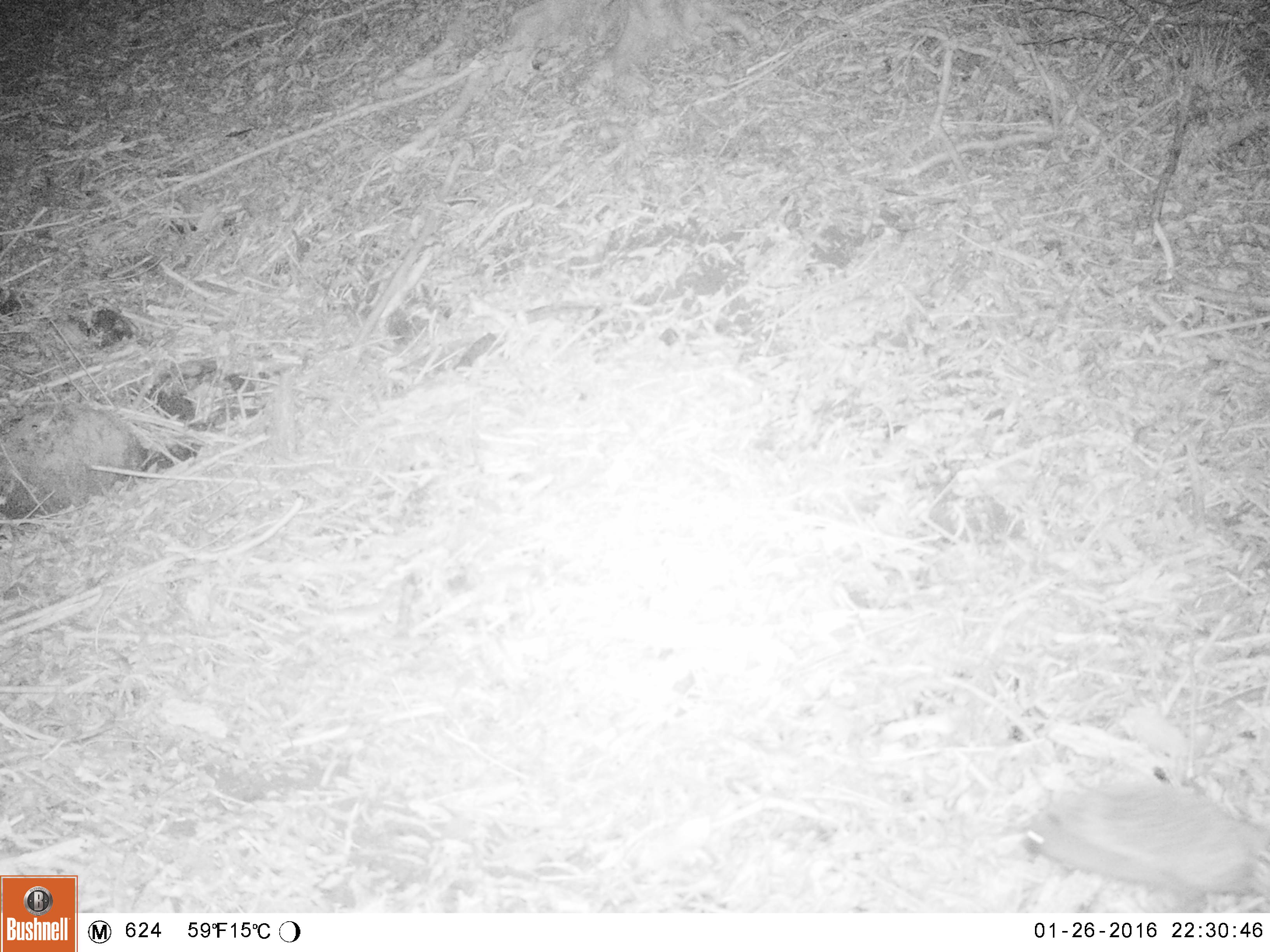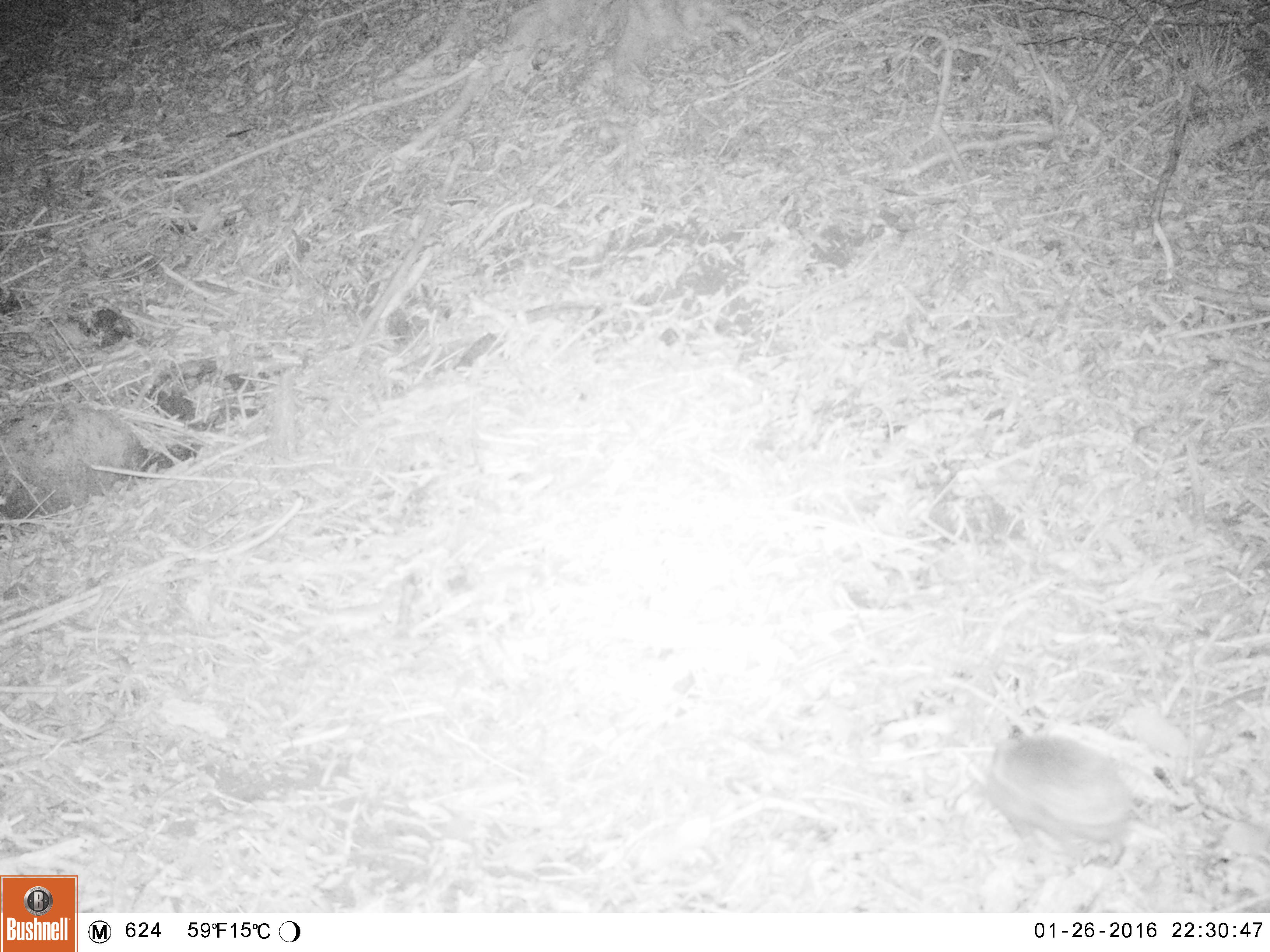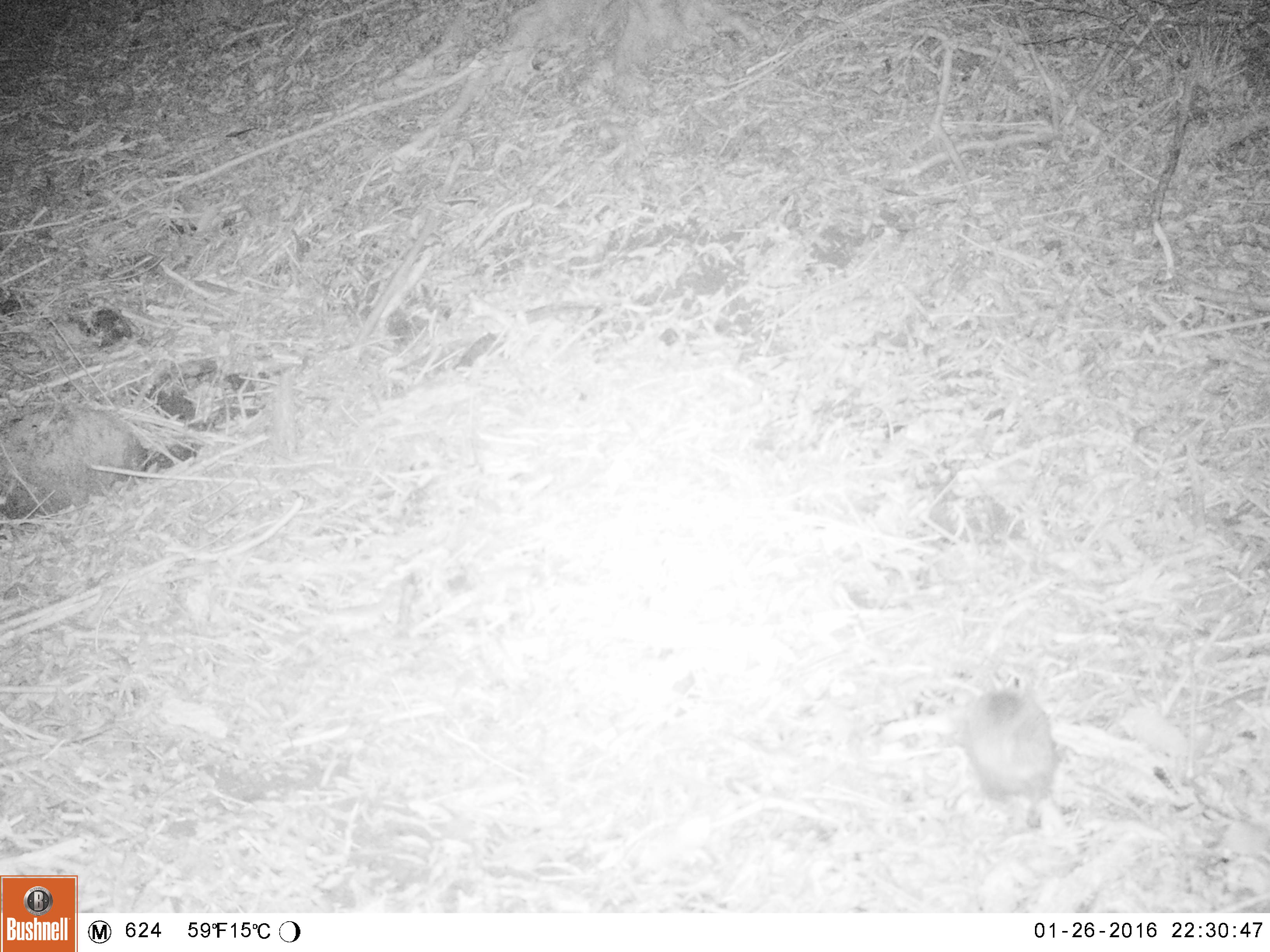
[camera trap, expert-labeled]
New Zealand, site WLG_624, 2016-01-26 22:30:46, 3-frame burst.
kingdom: Animalia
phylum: Chordata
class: Mammalia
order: Eulipotyphla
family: Erinaceidae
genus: Erinaceus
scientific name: Erinaceus europaeus europaeus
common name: european hedgehog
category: hedgehog